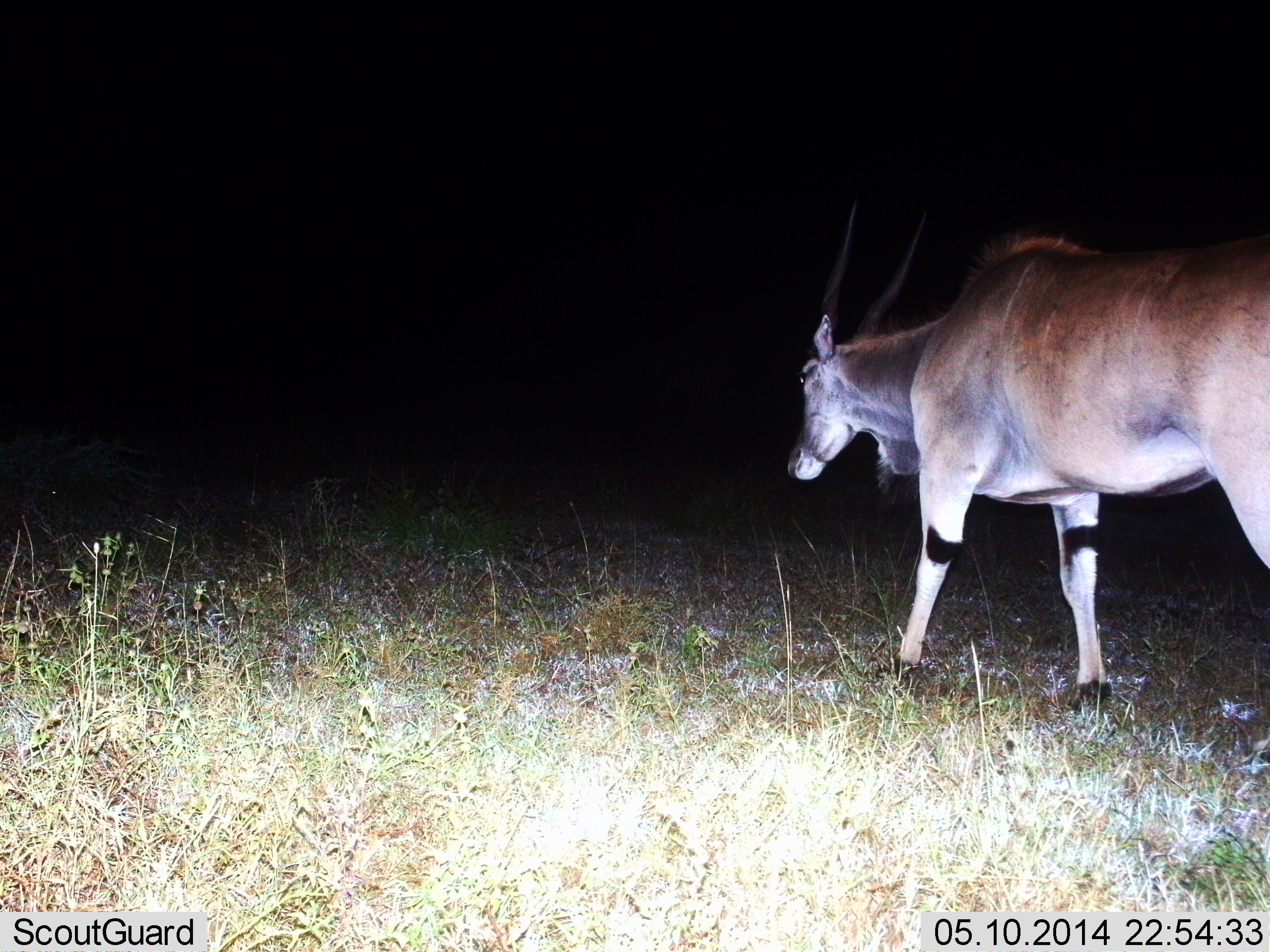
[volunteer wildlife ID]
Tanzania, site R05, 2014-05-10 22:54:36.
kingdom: Animalia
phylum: Chordata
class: Mammalia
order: Artiodactyla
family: Bovidae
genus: Tragelaphus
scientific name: Tragelaphus oryx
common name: eland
Eland (Tragelaphus oryx), count 1. Behavior (volunteer vote fractions): standing 20%, resting 0%, moving 90%, interacting 0%. Young present (vote fraction): 0%. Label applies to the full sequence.